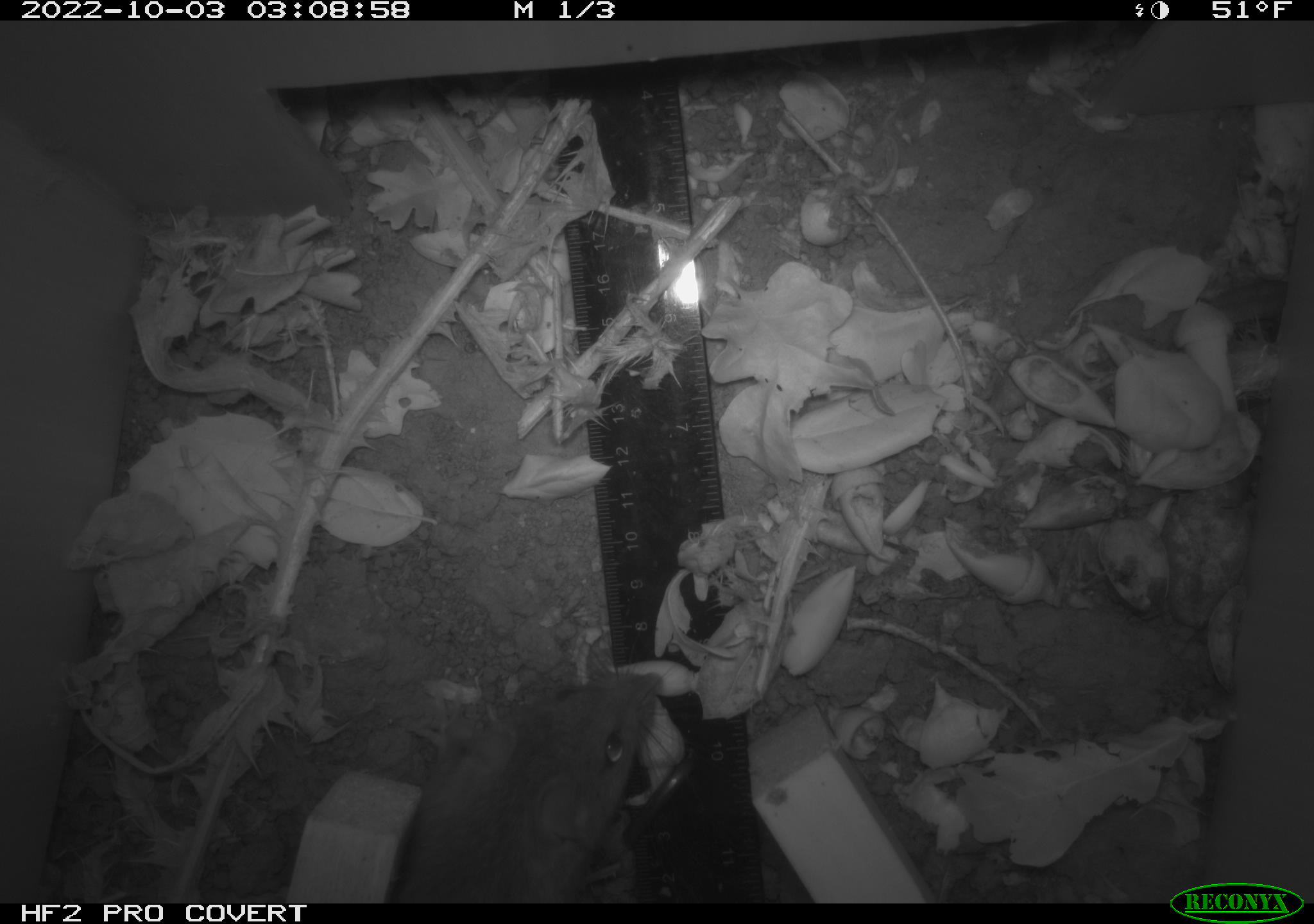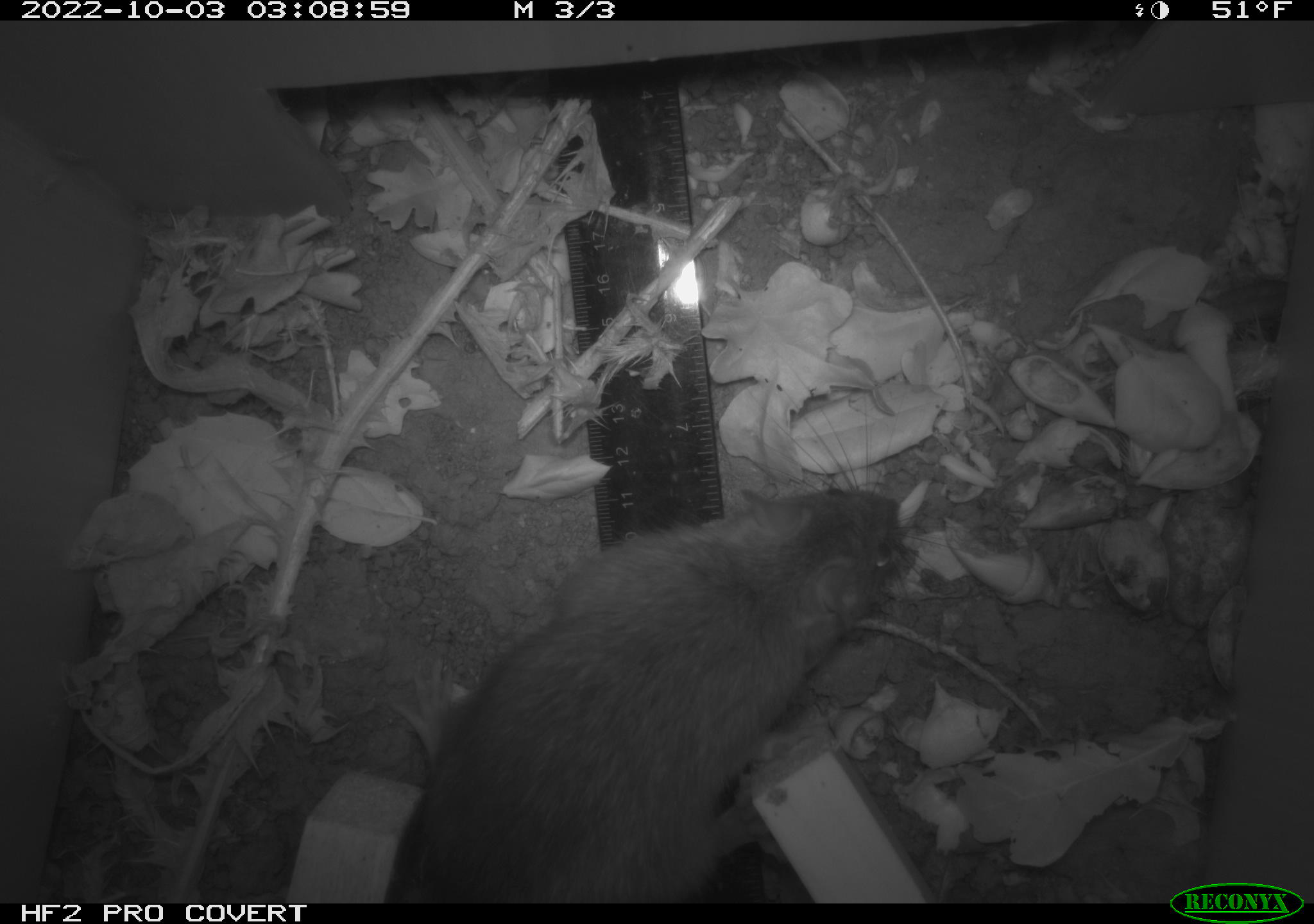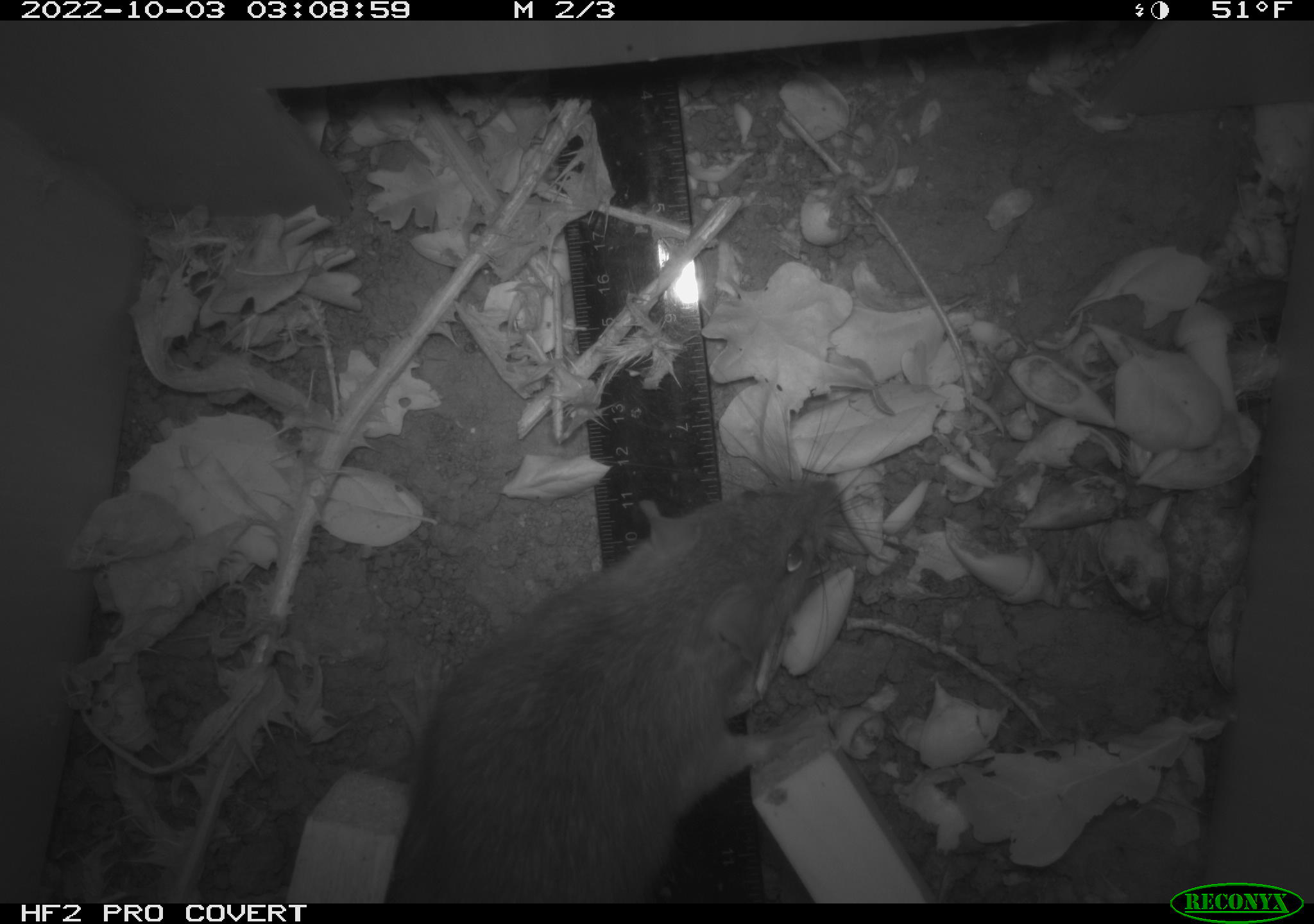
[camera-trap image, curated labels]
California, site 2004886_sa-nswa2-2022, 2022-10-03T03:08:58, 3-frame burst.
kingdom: Animalia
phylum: Chordata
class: Mammalia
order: Rodentia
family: Muridae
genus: Rattus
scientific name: Rattus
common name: rat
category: rattus species